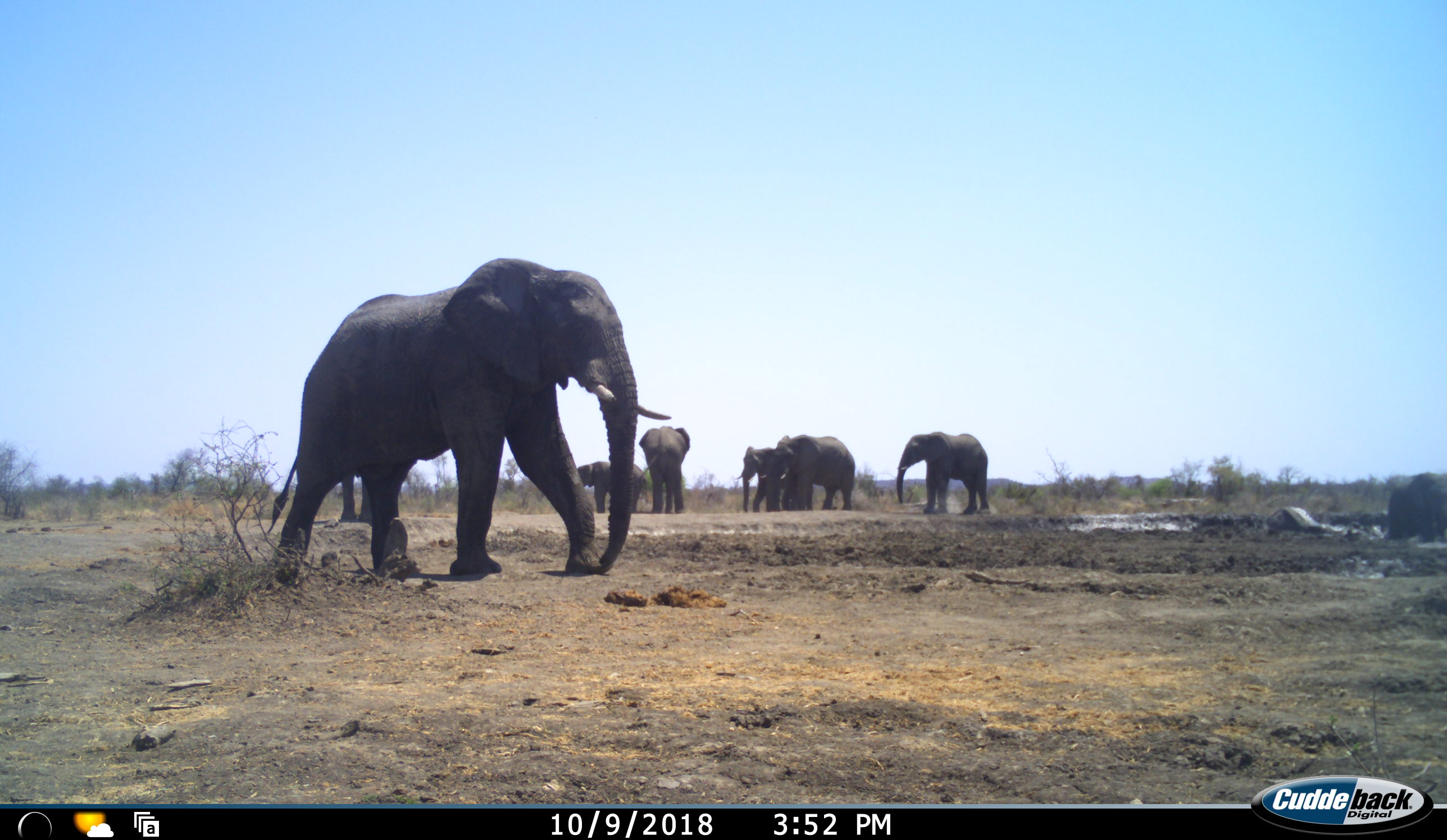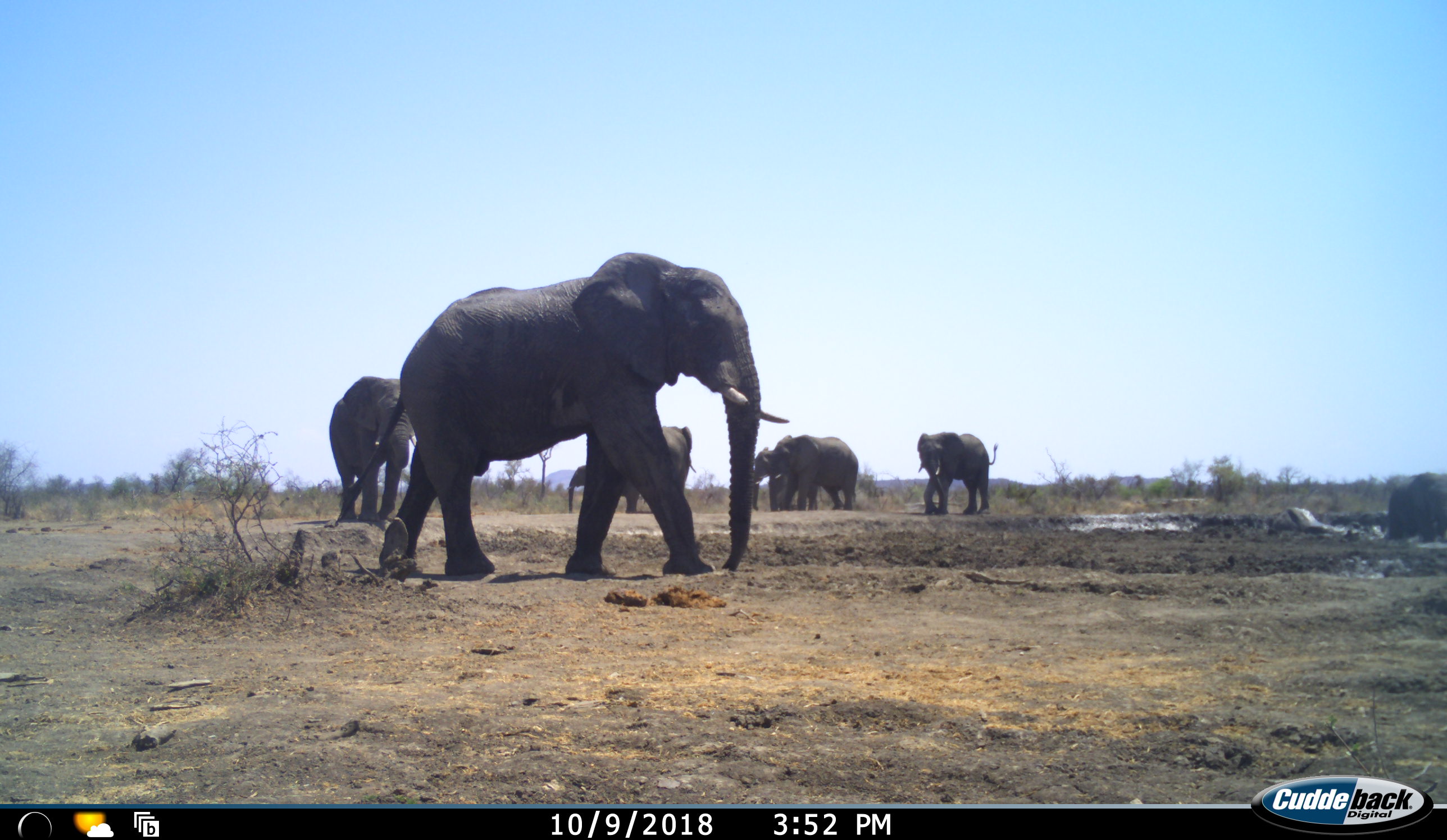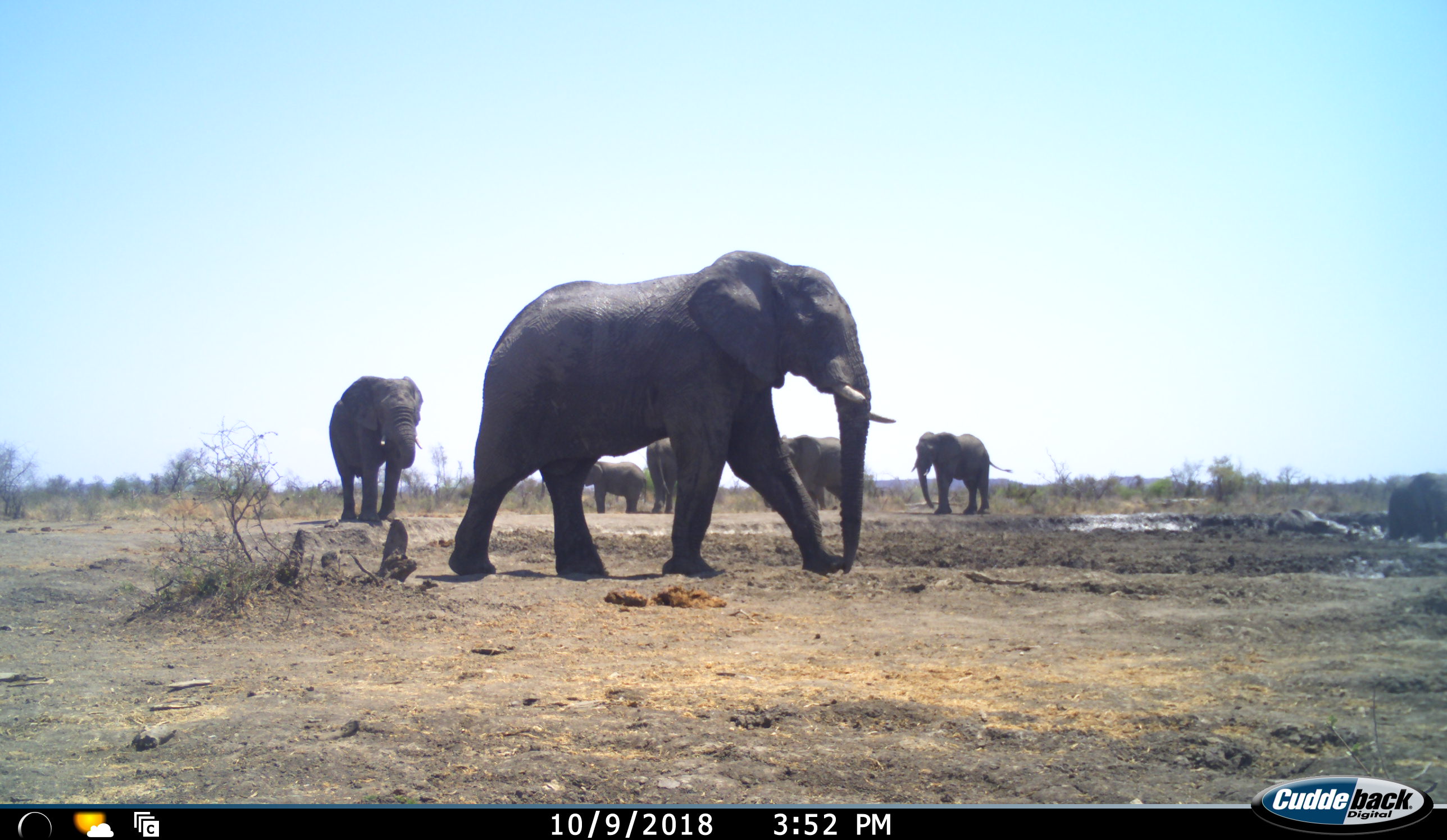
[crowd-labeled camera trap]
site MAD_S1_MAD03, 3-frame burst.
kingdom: Animalia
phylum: Chordata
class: Mammalia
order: Proboscidea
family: Elephantidae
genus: Loxodonta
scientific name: Loxodonta africana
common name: african bush elephant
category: elephant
Elephant (african bush elephant) (Loxodonta africana), count 8. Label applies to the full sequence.